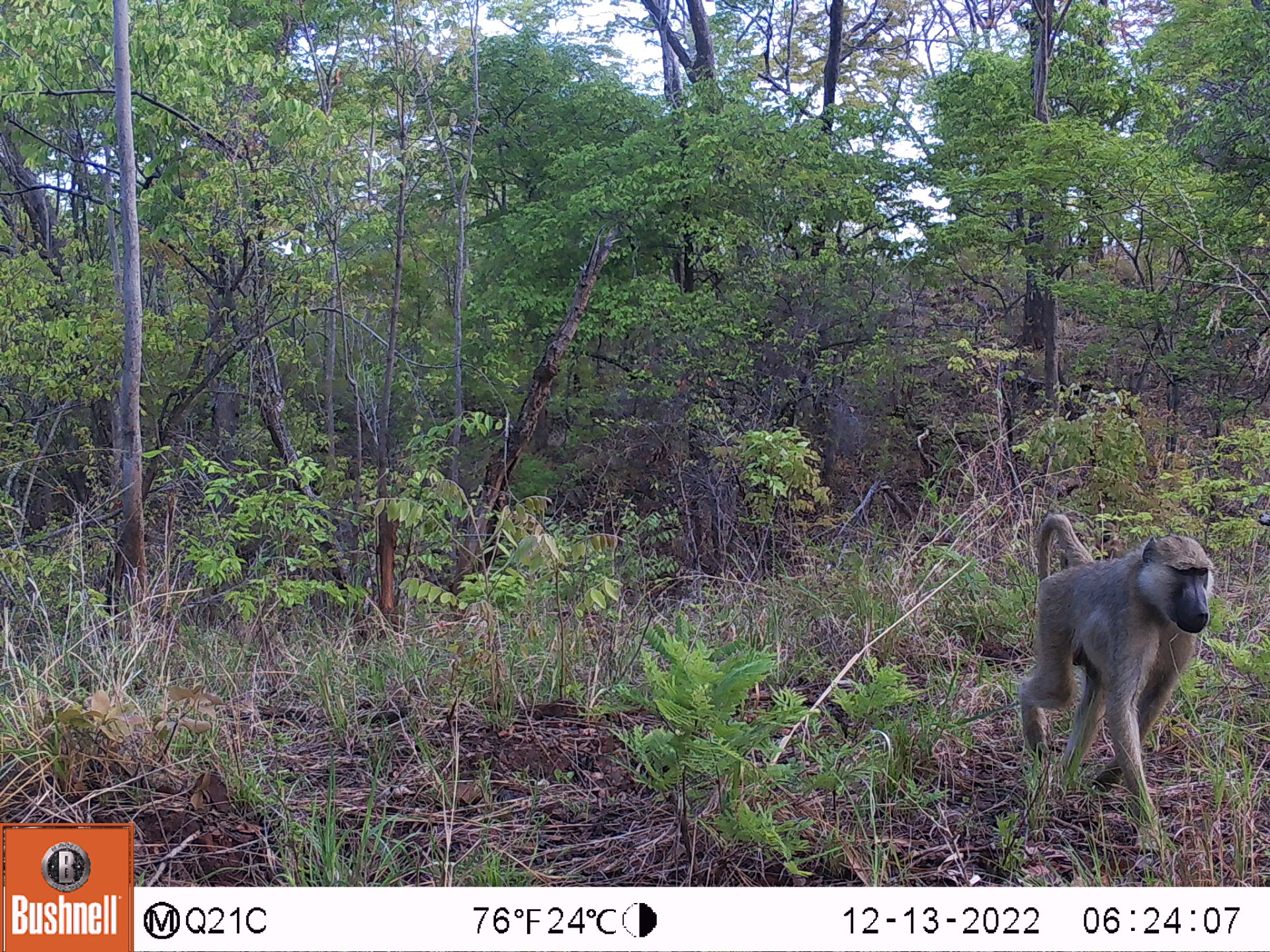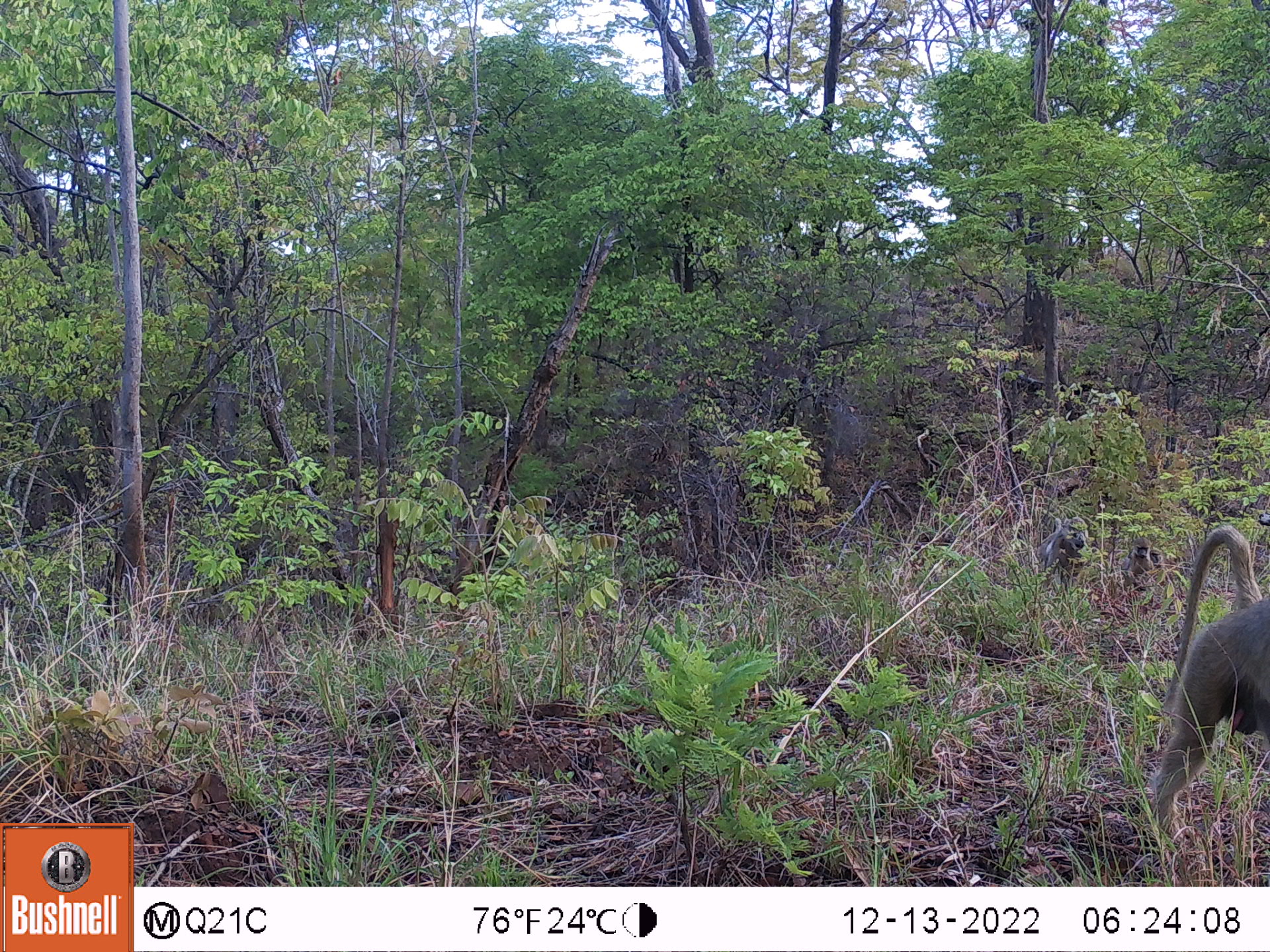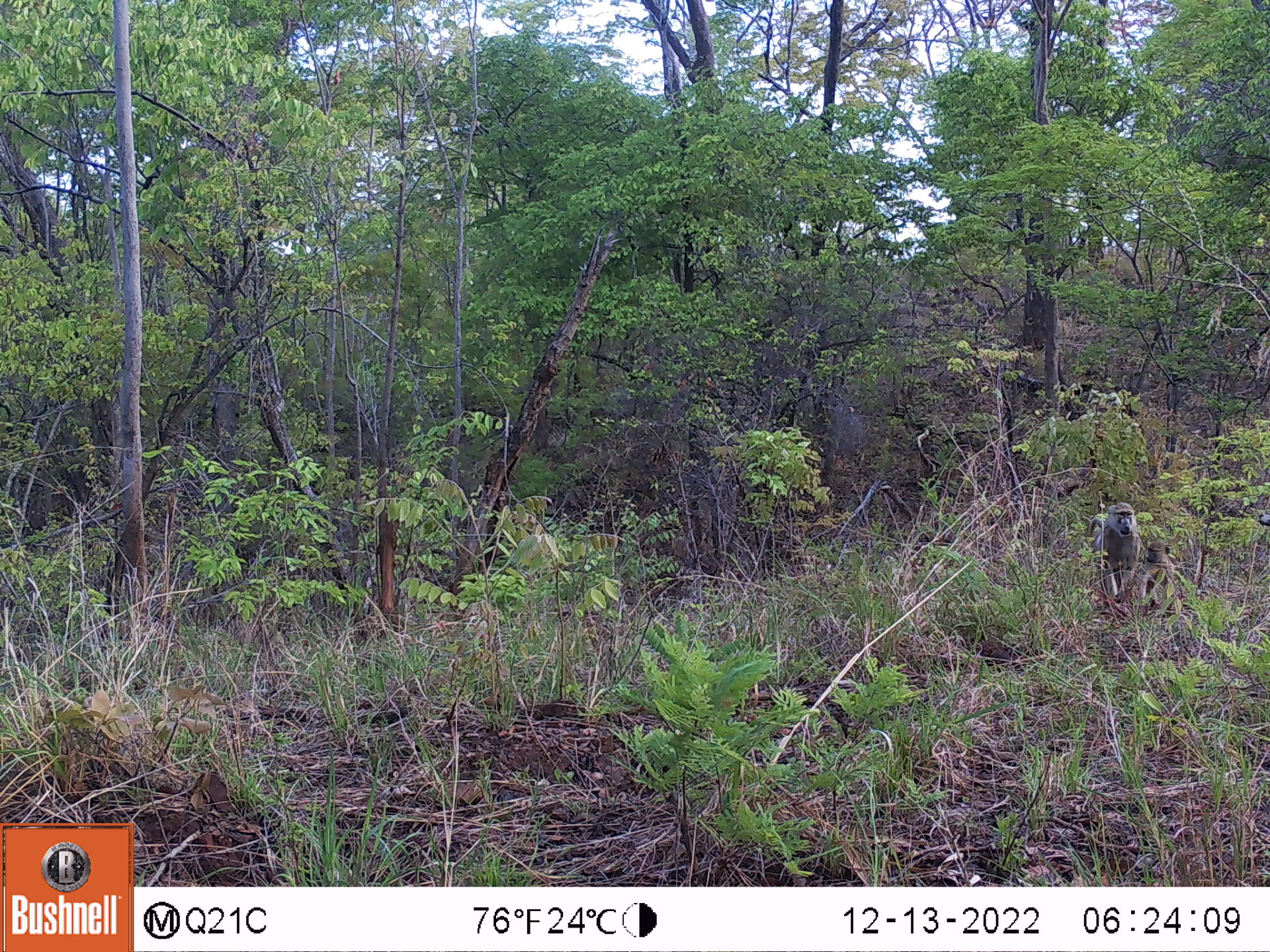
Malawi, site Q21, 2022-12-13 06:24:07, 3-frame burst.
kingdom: Animalia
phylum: Chordata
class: Mammalia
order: Primates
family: Cercopithecidae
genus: Papio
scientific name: Papio cynocephalus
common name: yellow baboon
Yellow baboon (Papio cynocephalus), count 1.